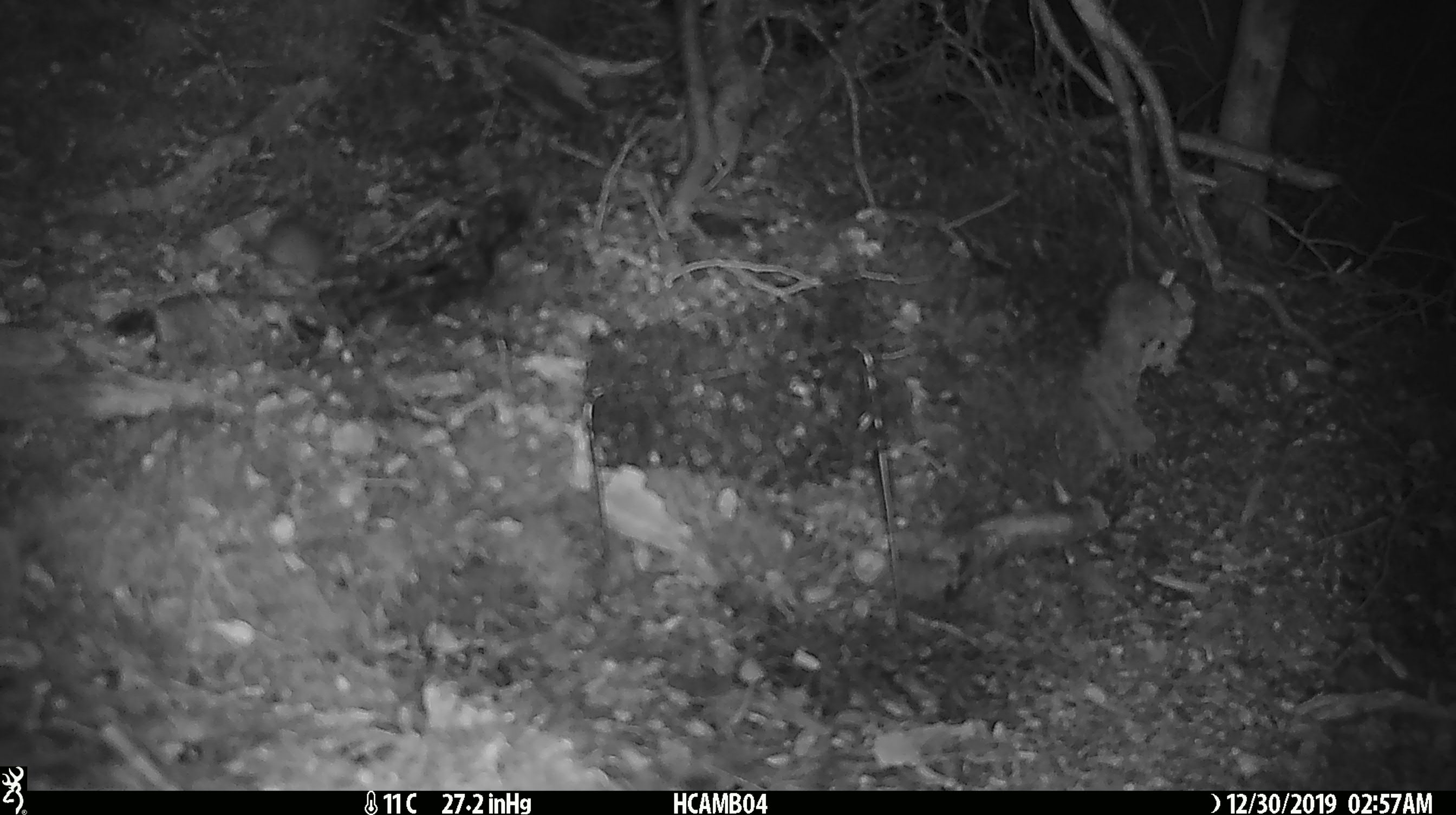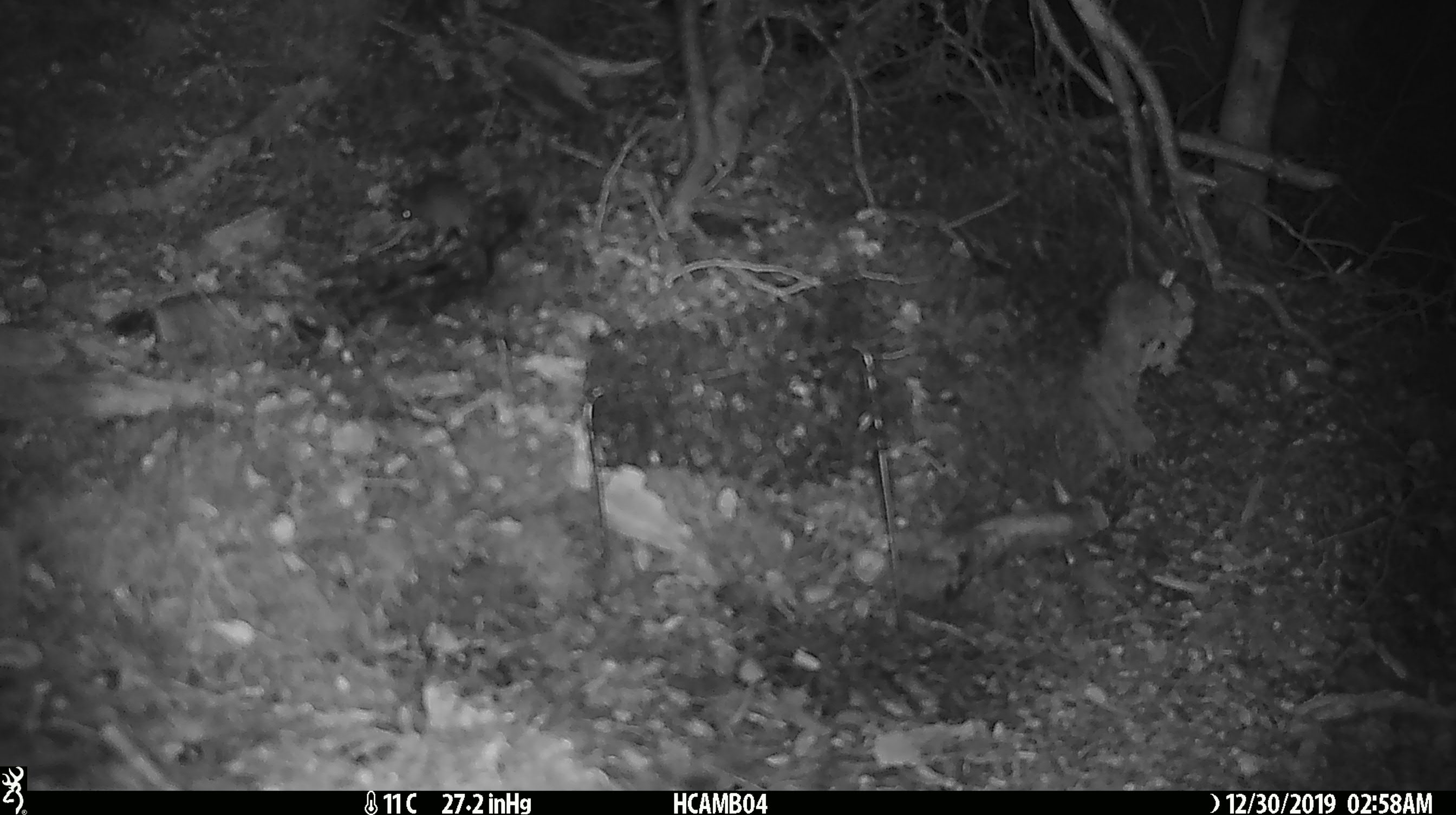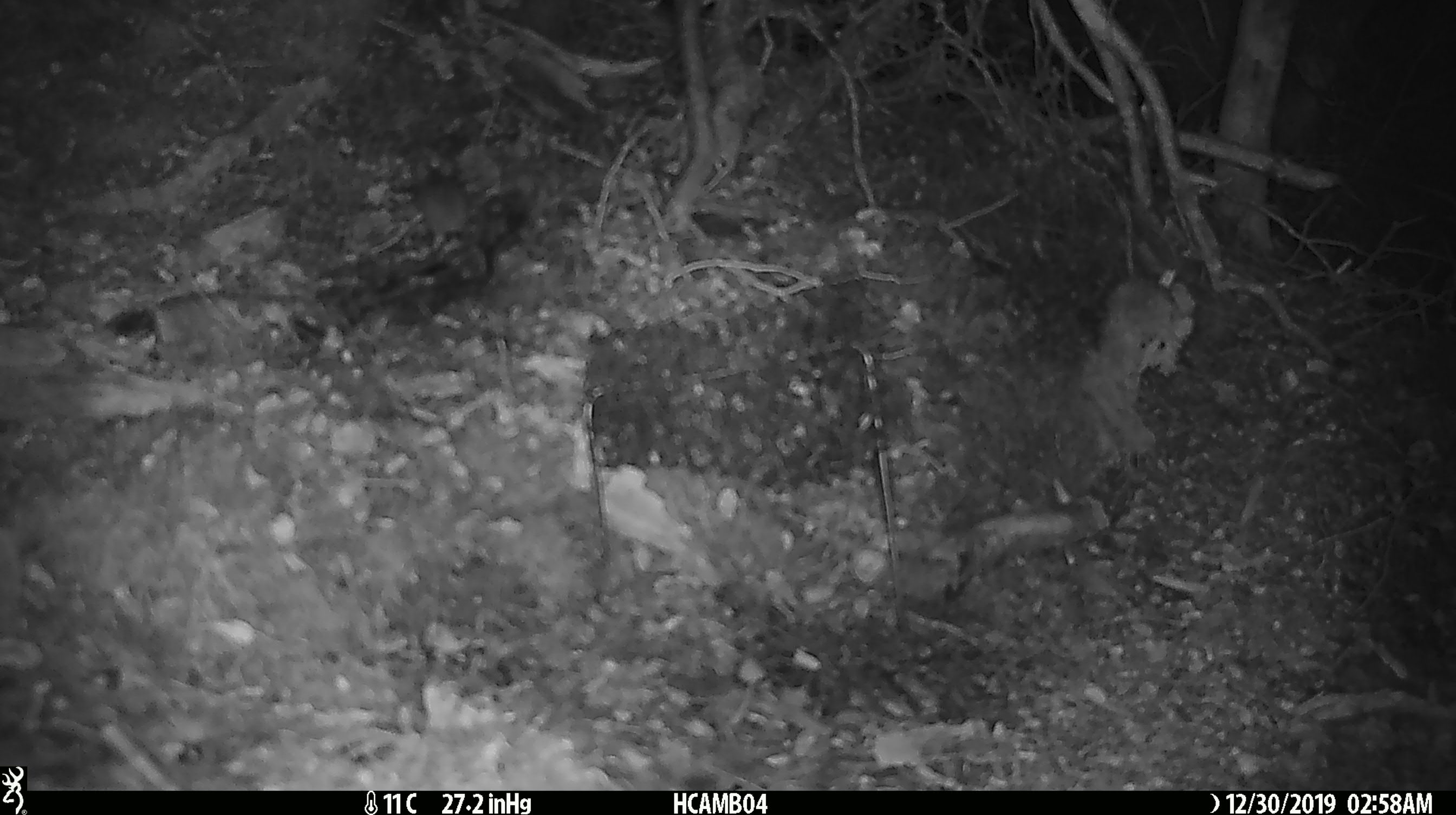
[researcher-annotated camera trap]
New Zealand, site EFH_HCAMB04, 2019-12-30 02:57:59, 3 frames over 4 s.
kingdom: Animalia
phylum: Chordata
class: Mammalia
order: Rodentia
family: Muridae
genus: Mus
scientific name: Mus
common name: mouse